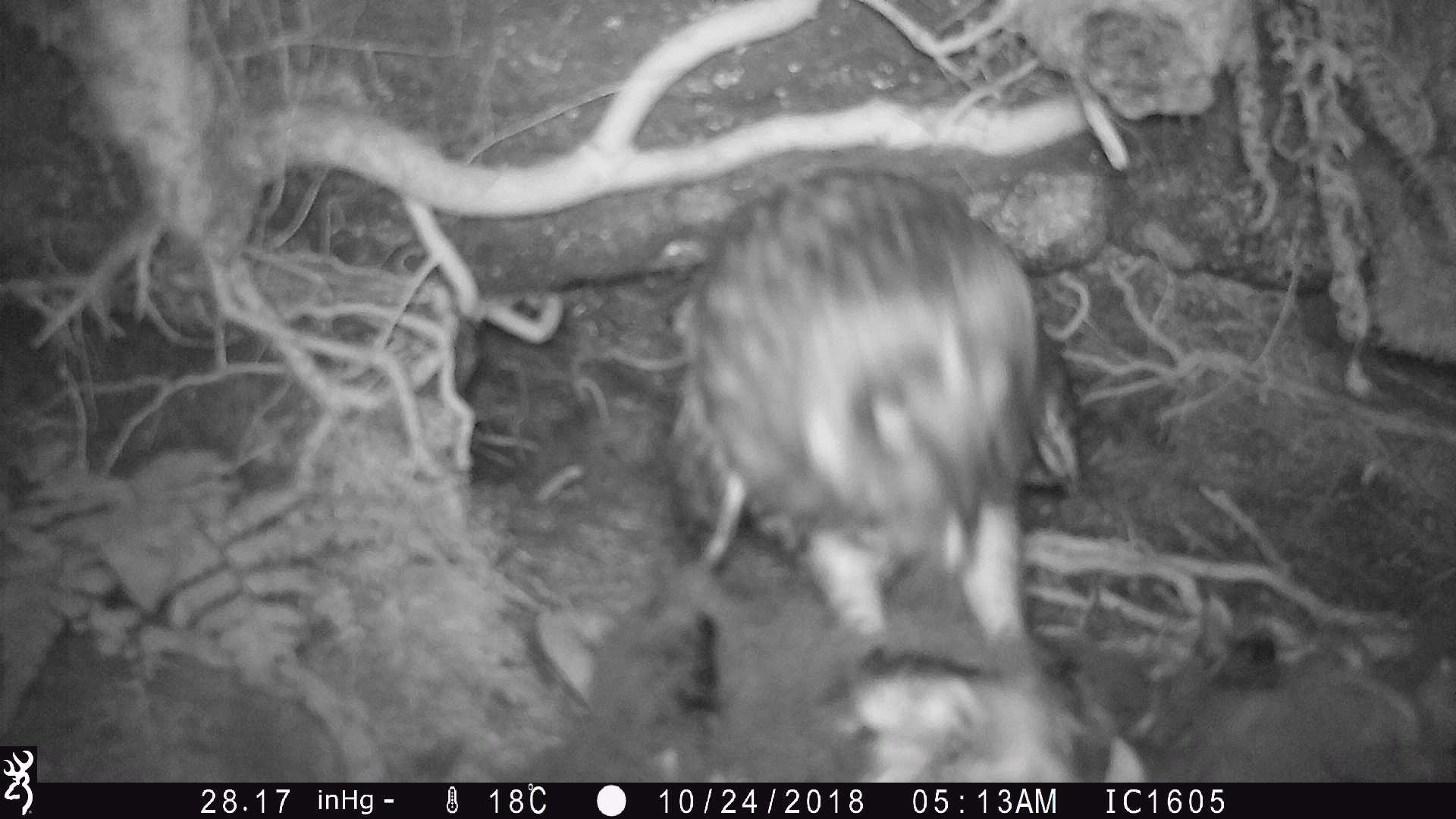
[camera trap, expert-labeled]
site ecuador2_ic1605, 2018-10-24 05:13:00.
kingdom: Animalia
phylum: Chordata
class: Aves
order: Procellariiformes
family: Procellariidae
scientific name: Procellariidae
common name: petrel chick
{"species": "petrel chick (Procellariidae)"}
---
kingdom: Animalia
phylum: Chordata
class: Aves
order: Strigiformes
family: Strigidae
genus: Asio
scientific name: Asio flammeus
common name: short-eared owl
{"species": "short-eared owl (Asio flammeus)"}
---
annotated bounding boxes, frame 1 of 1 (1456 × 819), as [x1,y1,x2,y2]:
petrel chick: [521,592,1449,788]
short-eared owl: [651,162,1097,774]